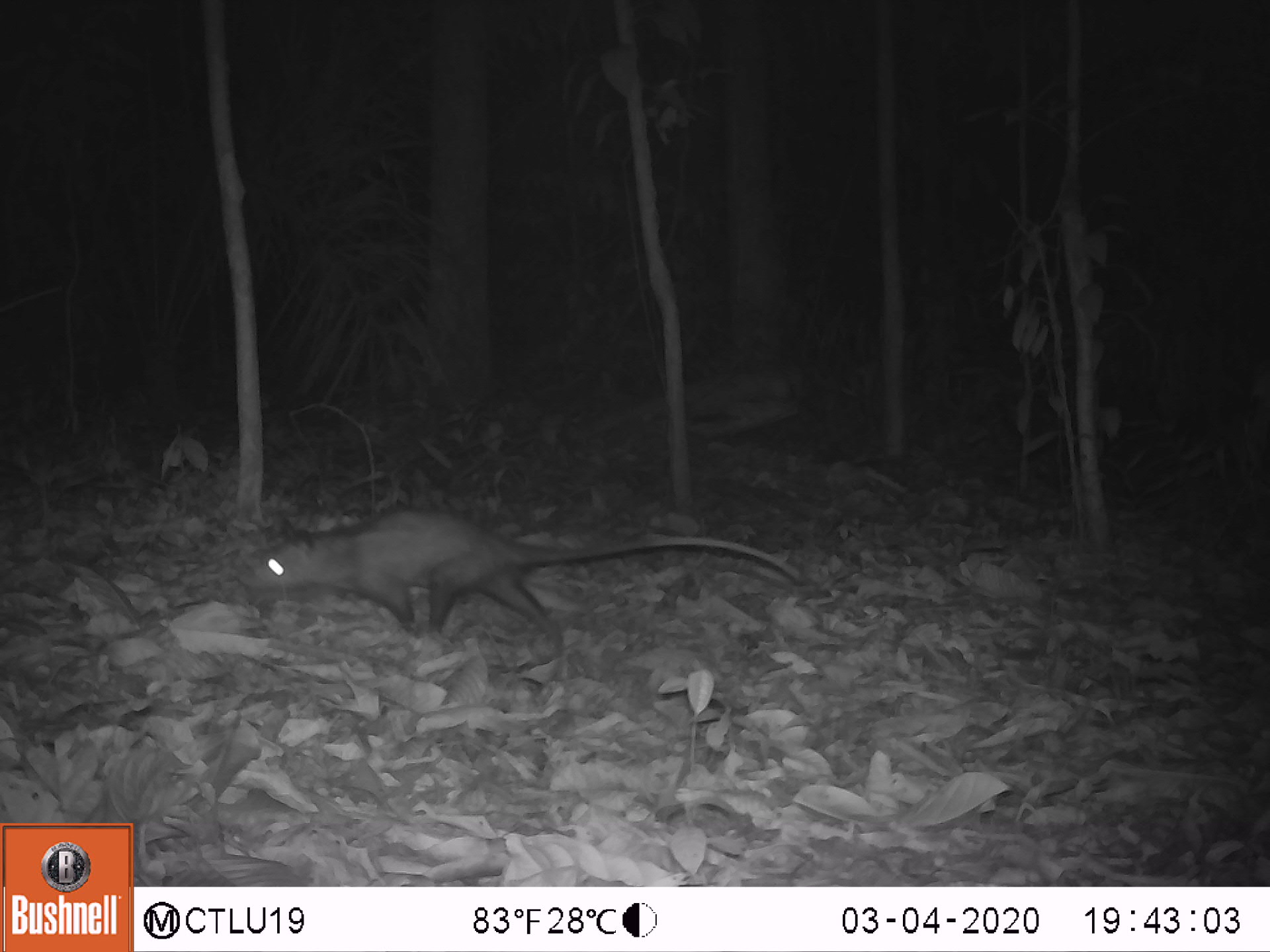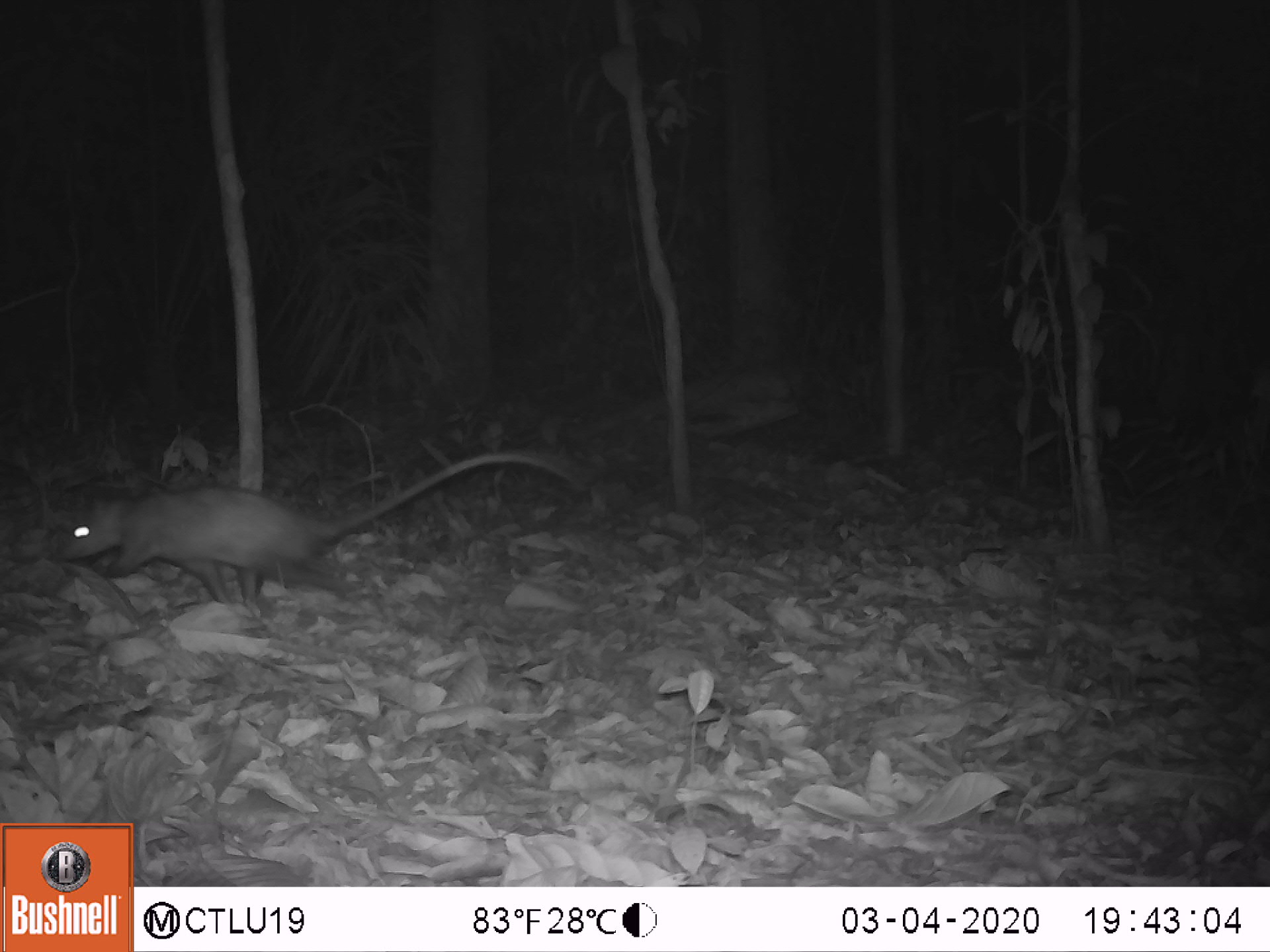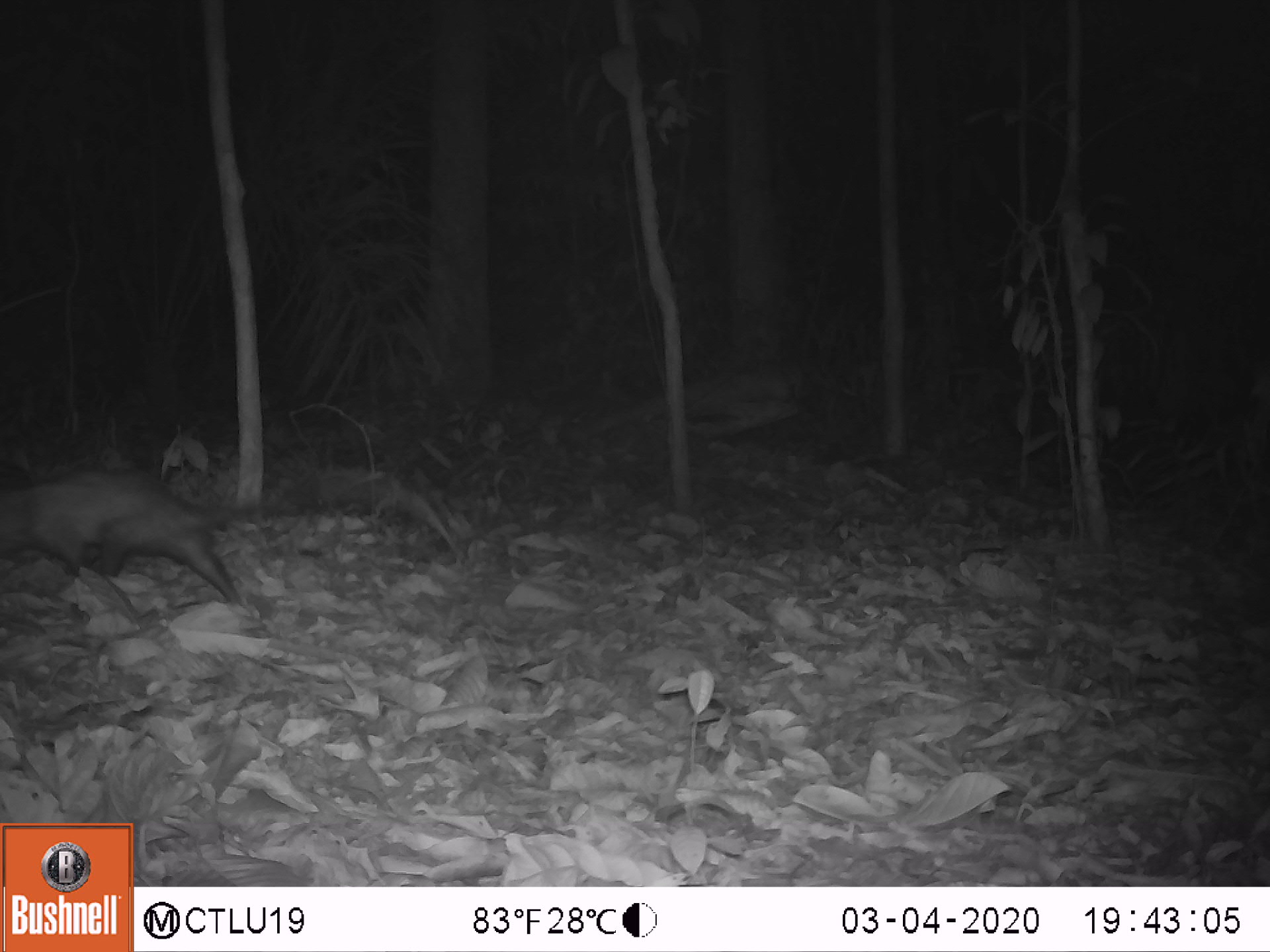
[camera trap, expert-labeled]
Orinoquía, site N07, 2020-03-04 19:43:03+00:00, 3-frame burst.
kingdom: Animalia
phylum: Chordata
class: Mammalia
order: Didelphimorphia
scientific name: Didelphimorphia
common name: possum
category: unknown possum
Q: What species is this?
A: Unknown possum (possum) (Didelphimorphia).